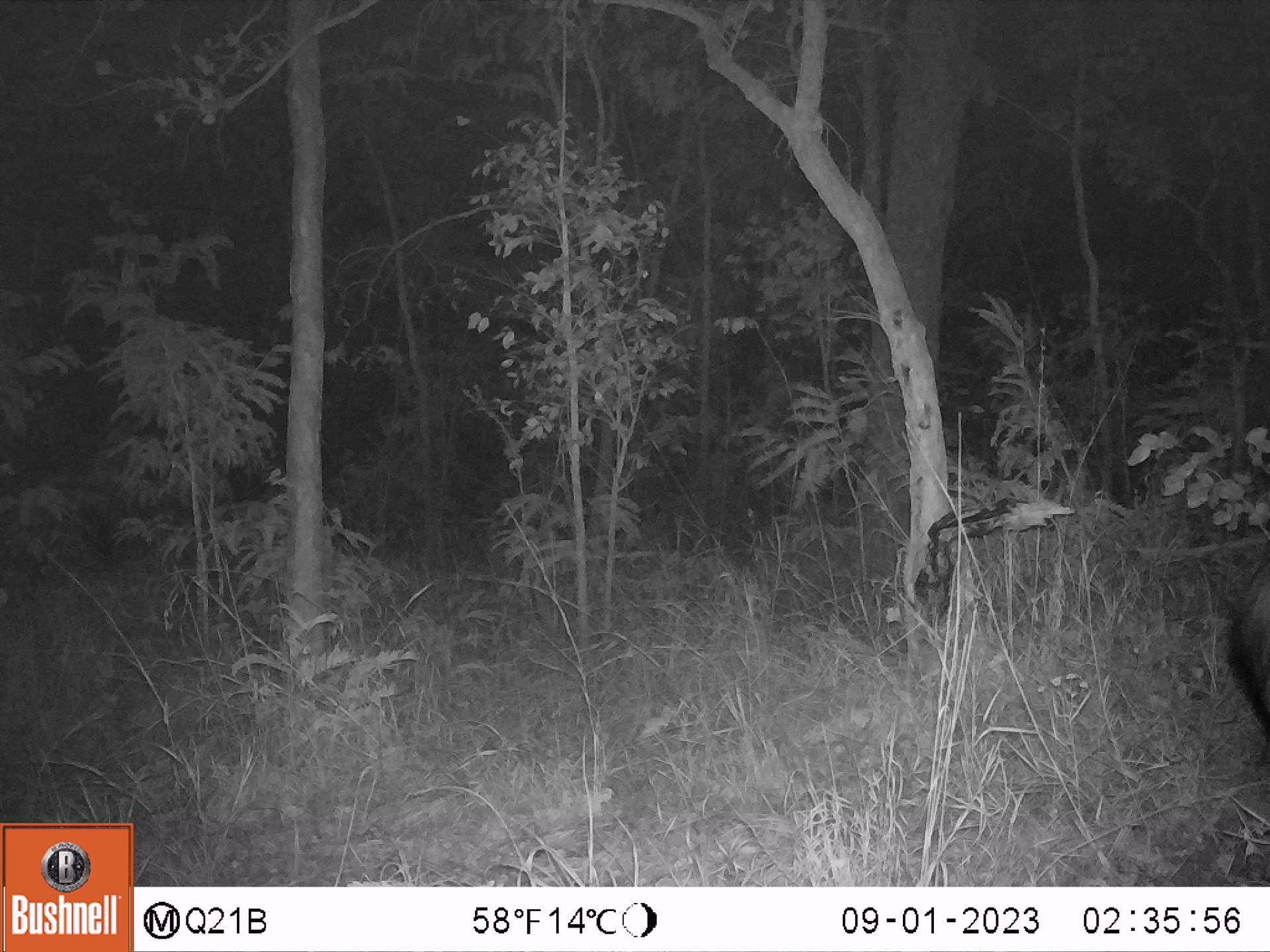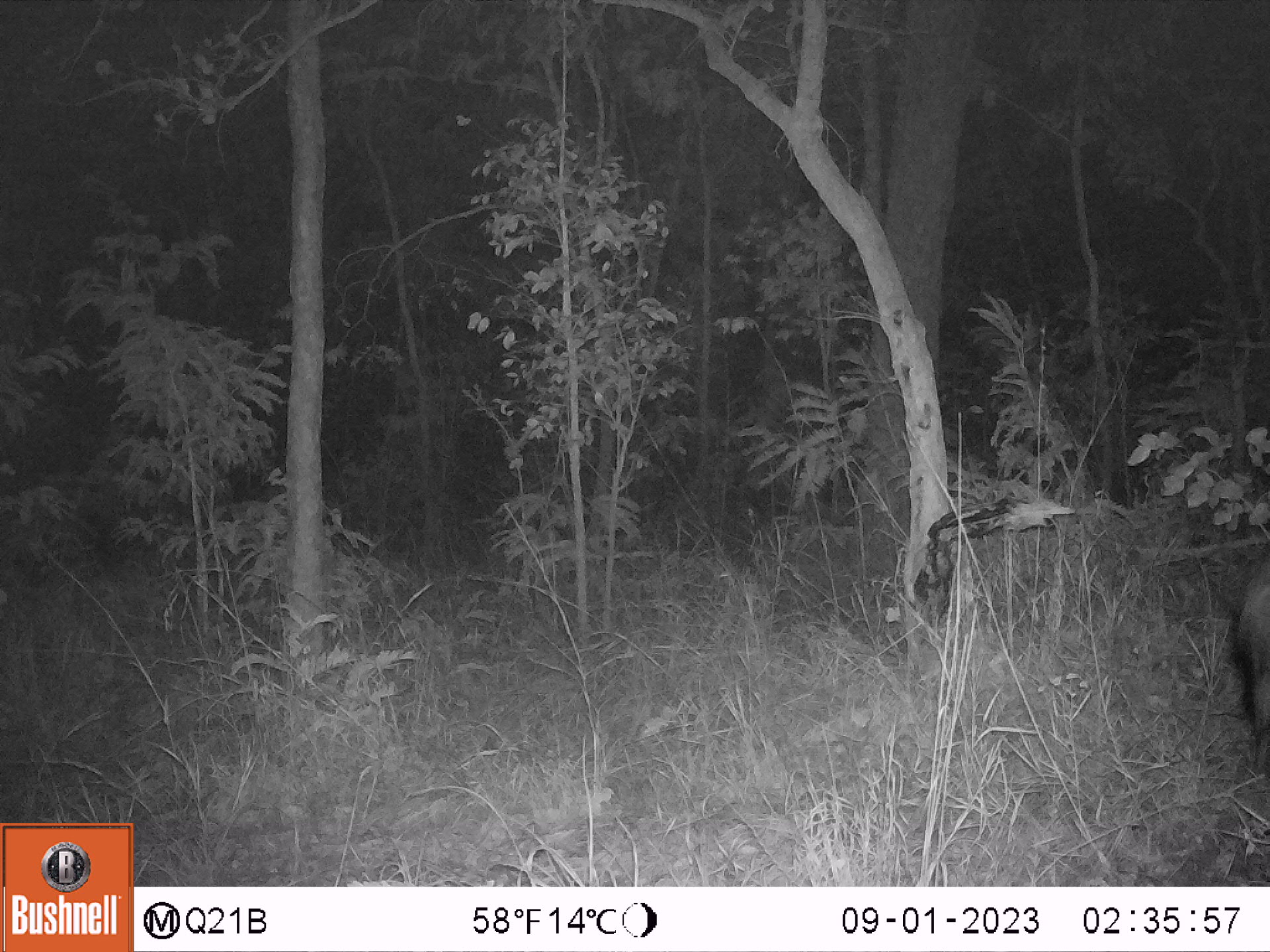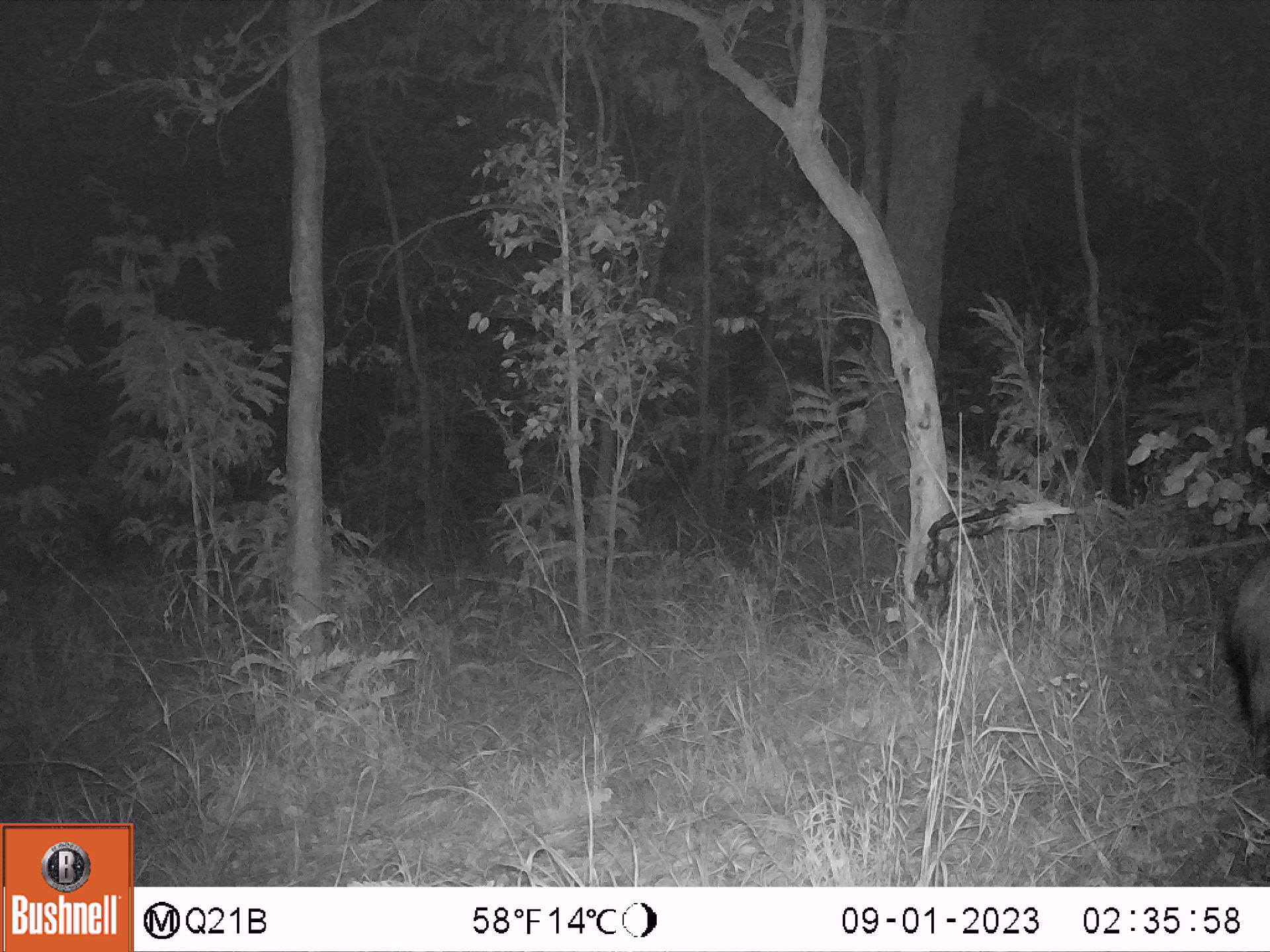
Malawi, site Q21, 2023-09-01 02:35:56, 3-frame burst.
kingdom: Animalia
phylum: Chordata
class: Mammalia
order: Artiodactyla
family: Suidae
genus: Potamochoerus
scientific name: Potamochoerus larvatus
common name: bushpig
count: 1